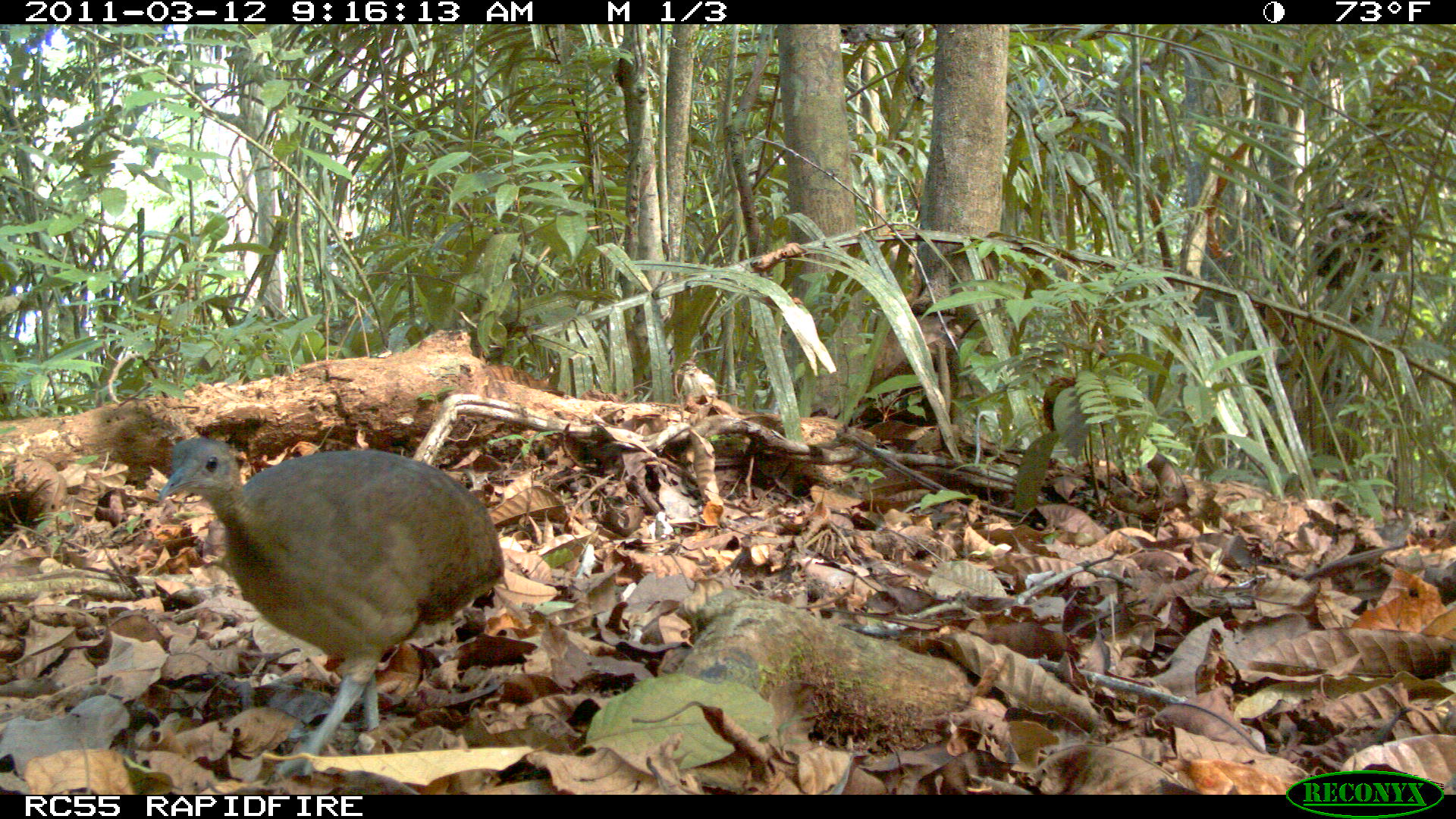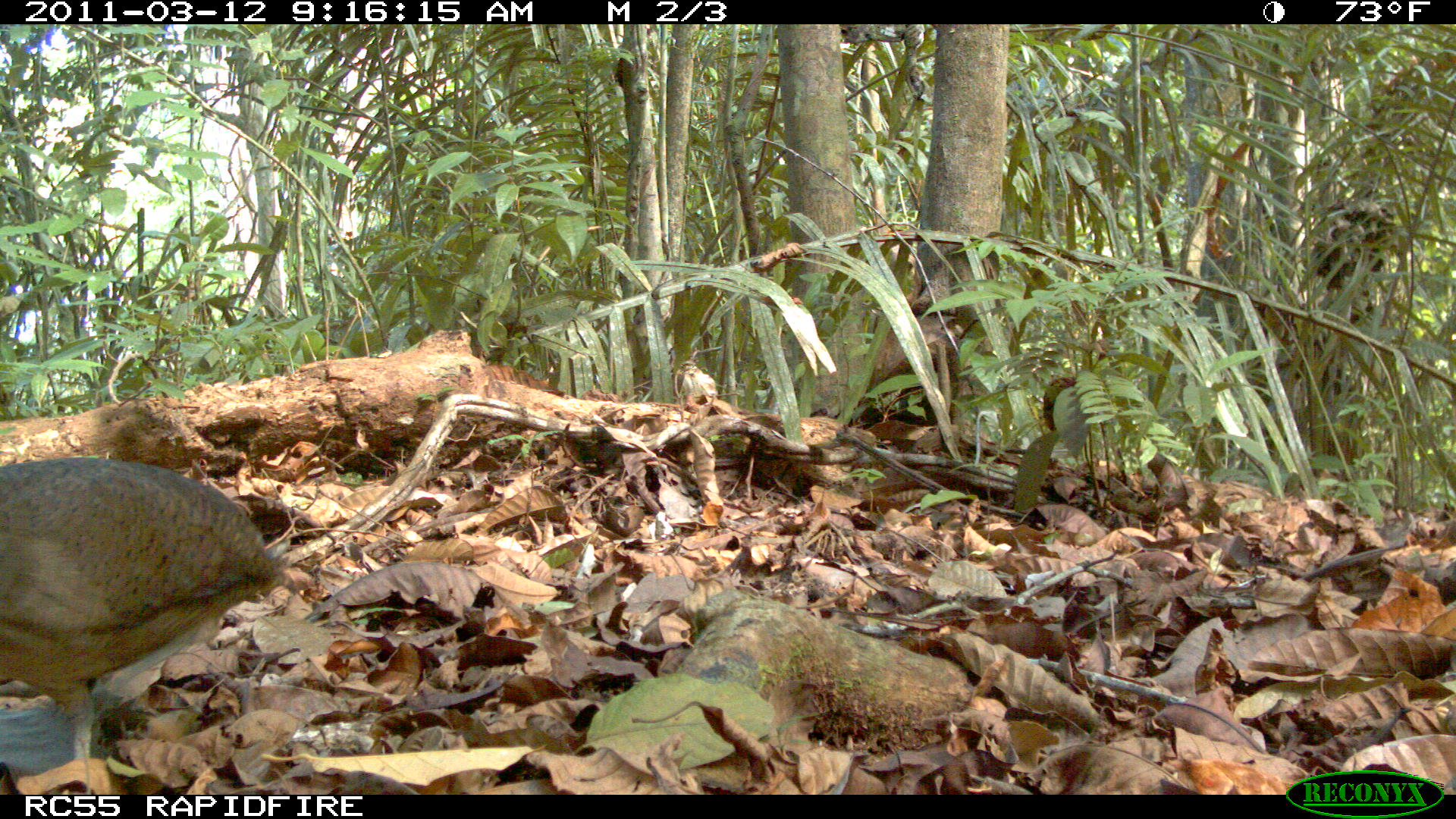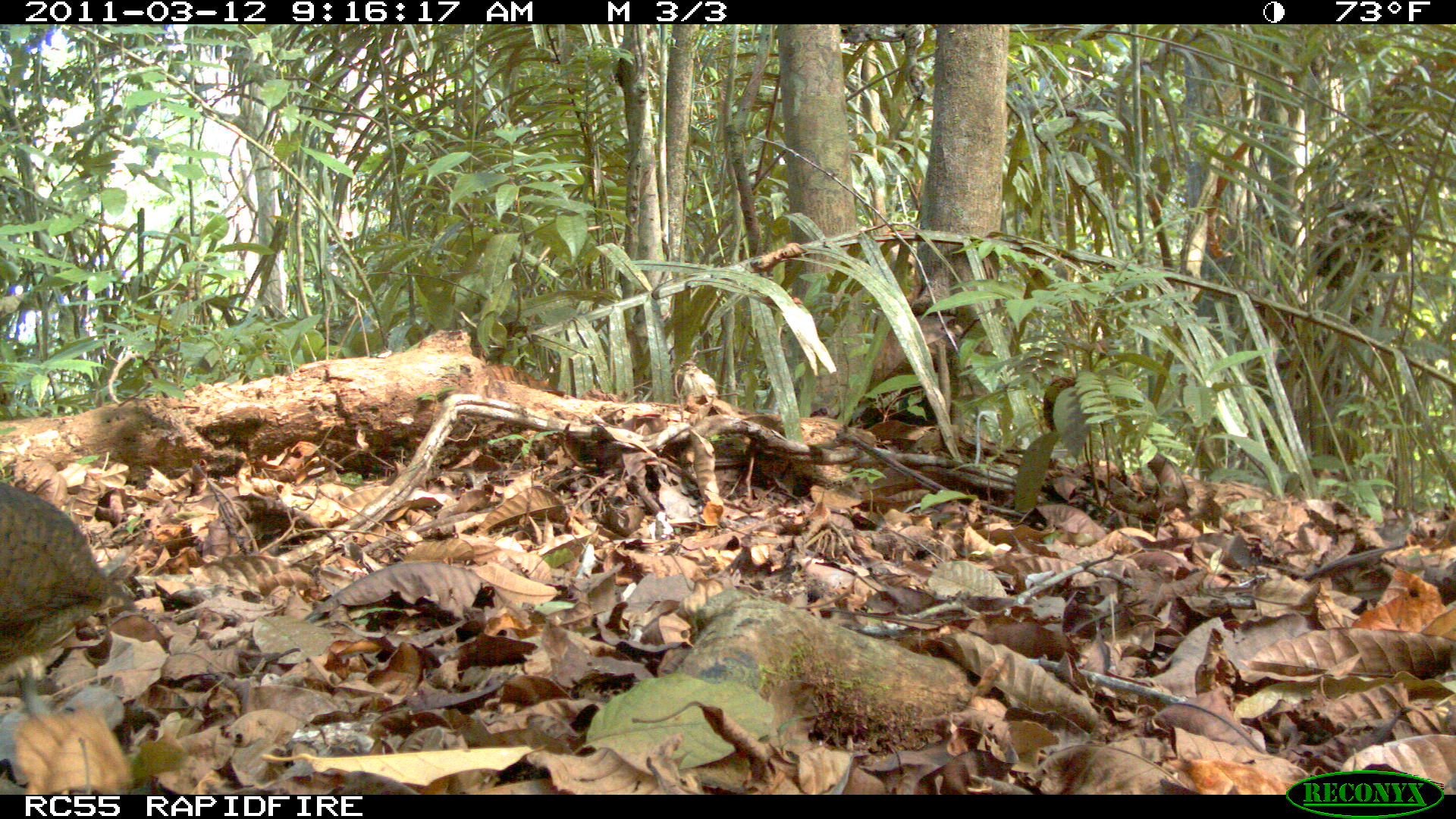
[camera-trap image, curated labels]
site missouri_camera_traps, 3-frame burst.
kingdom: Animalia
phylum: Chordata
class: Aves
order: Tinamiformes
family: Tinamidae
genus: Tinamus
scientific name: Tinamus major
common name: great tinamou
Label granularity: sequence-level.